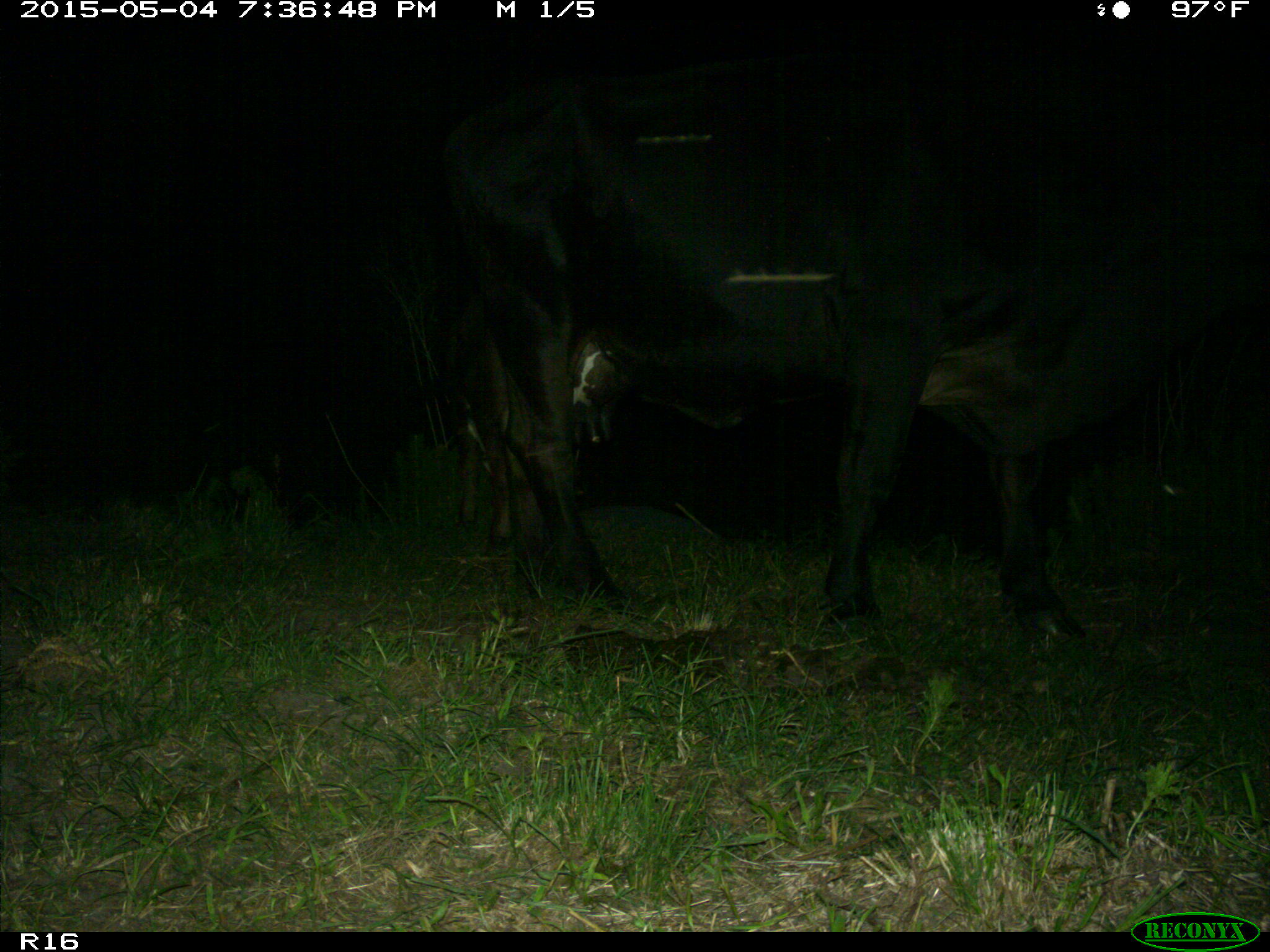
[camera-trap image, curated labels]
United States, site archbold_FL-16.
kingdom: Animalia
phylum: Chordata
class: Mammalia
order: Artiodactyla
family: Bovidae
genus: Bos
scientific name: Bos taurus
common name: domestic cow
Bos taurus (domestic cow).